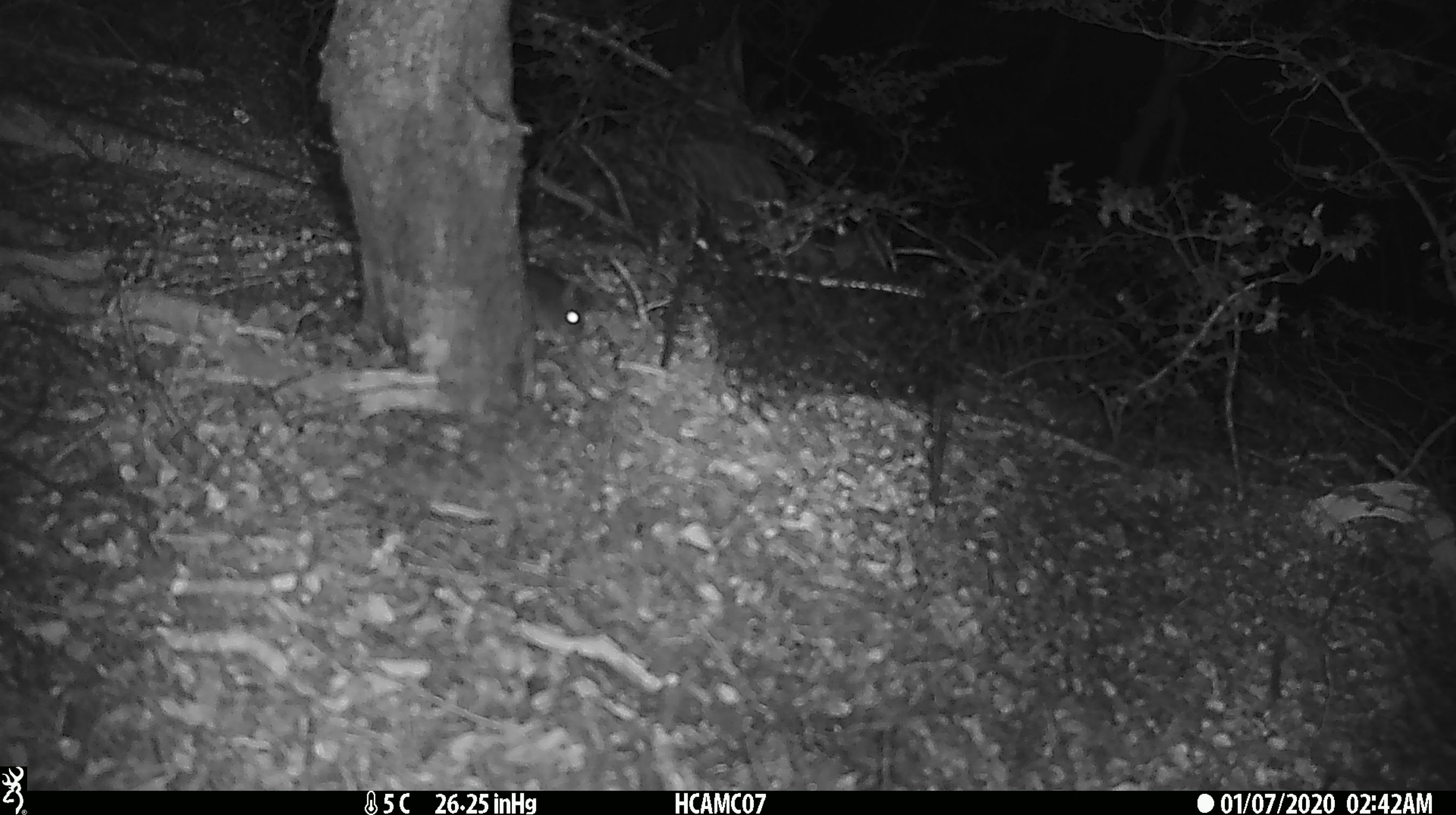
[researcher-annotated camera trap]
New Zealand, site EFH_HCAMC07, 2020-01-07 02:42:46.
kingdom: Animalia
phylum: Chordata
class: Mammalia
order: Rodentia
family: Muridae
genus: Mus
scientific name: Mus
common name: mouse